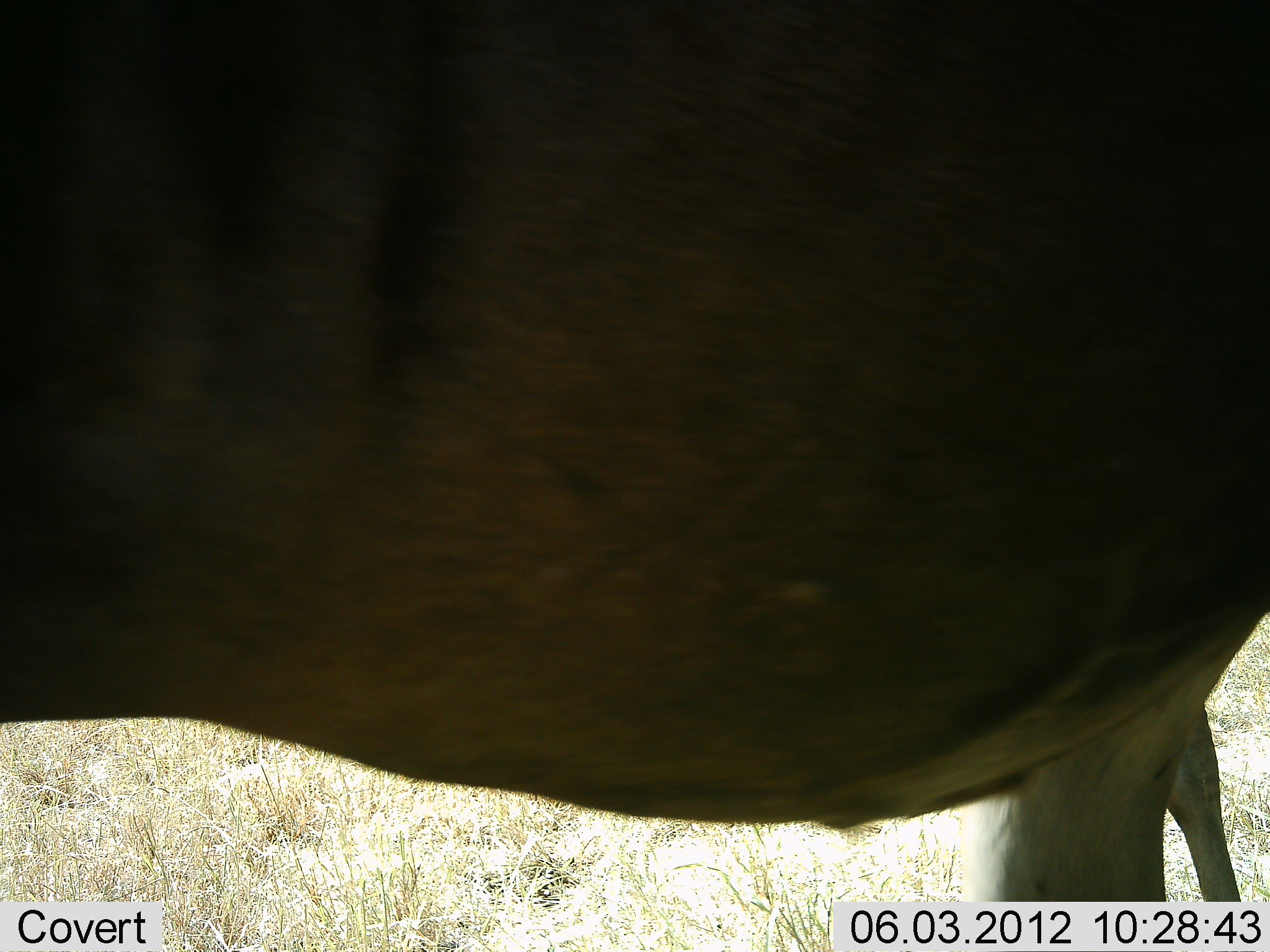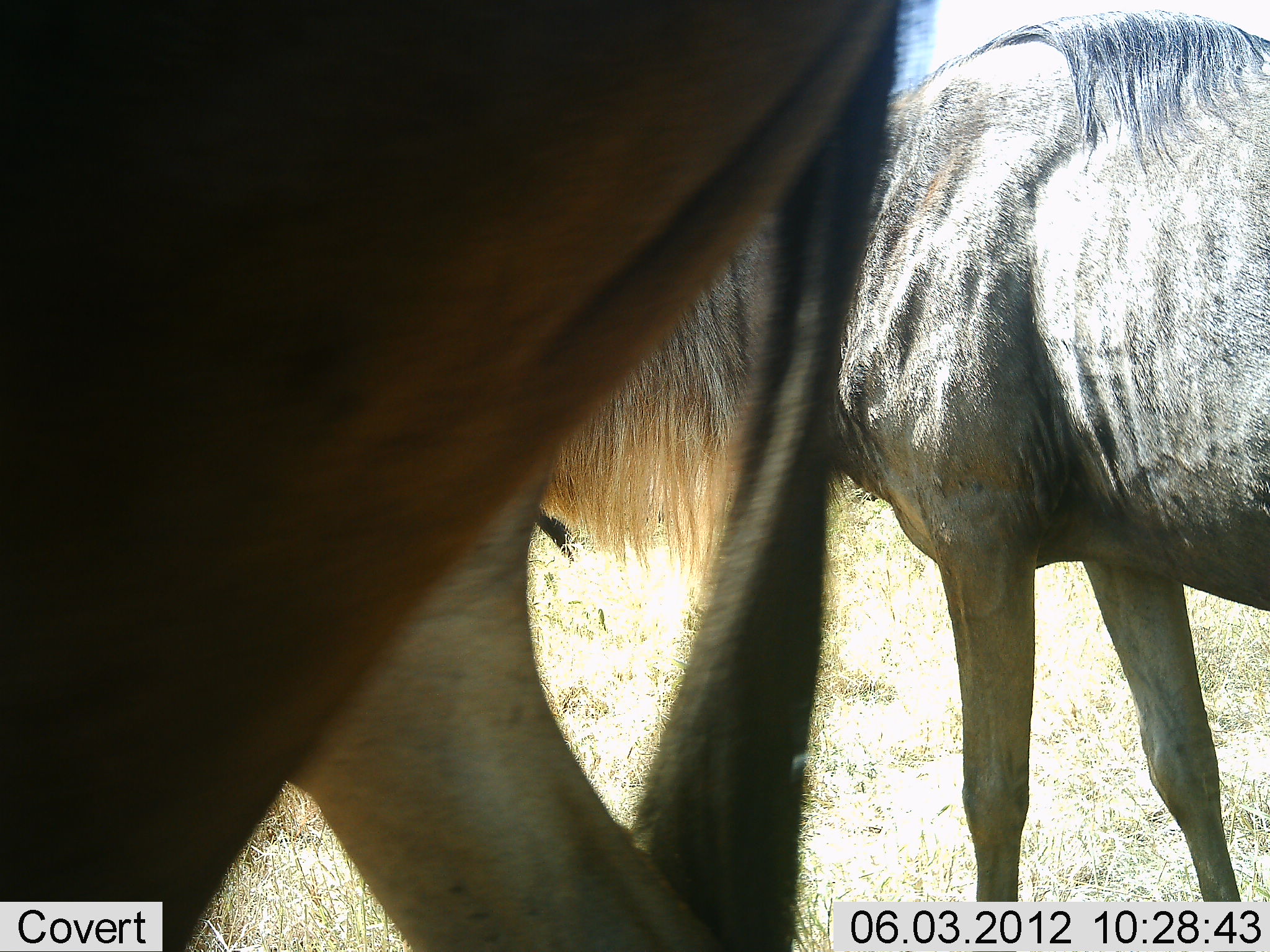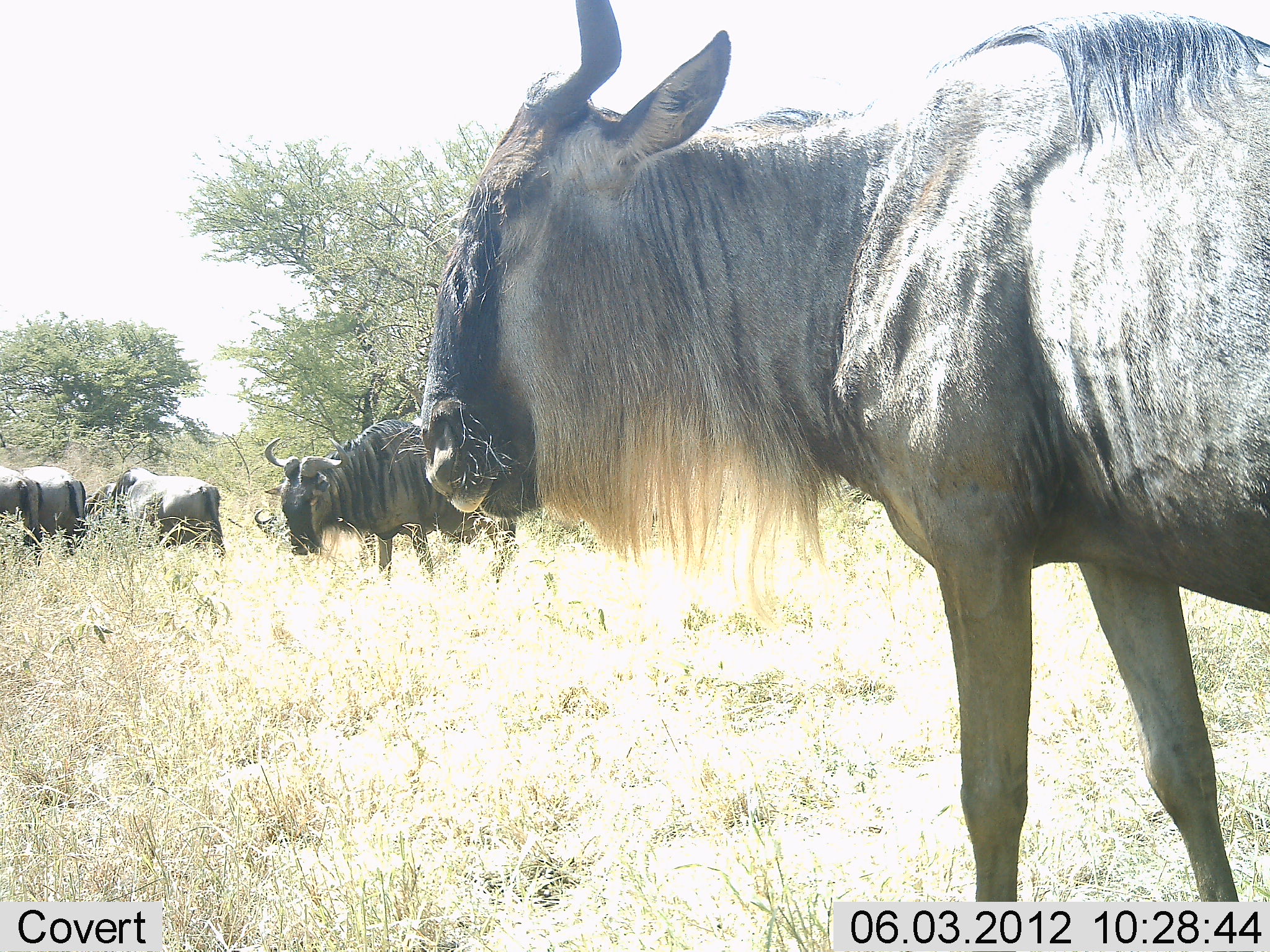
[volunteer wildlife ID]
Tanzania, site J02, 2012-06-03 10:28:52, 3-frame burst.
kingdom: Animalia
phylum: Chordata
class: Mammalia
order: Artiodactyla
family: Bovidae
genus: Connochaetes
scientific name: Connochaetes taurinus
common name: blue wildebeest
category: wildebeest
Wildebeest (blue wildebeest) (Connochaetes taurinus), count 6. Behavior (volunteer vote fractions): standing 60%, resting 0%, moving 80%, interacting 0%. Young present (vote fraction): 0%. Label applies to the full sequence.